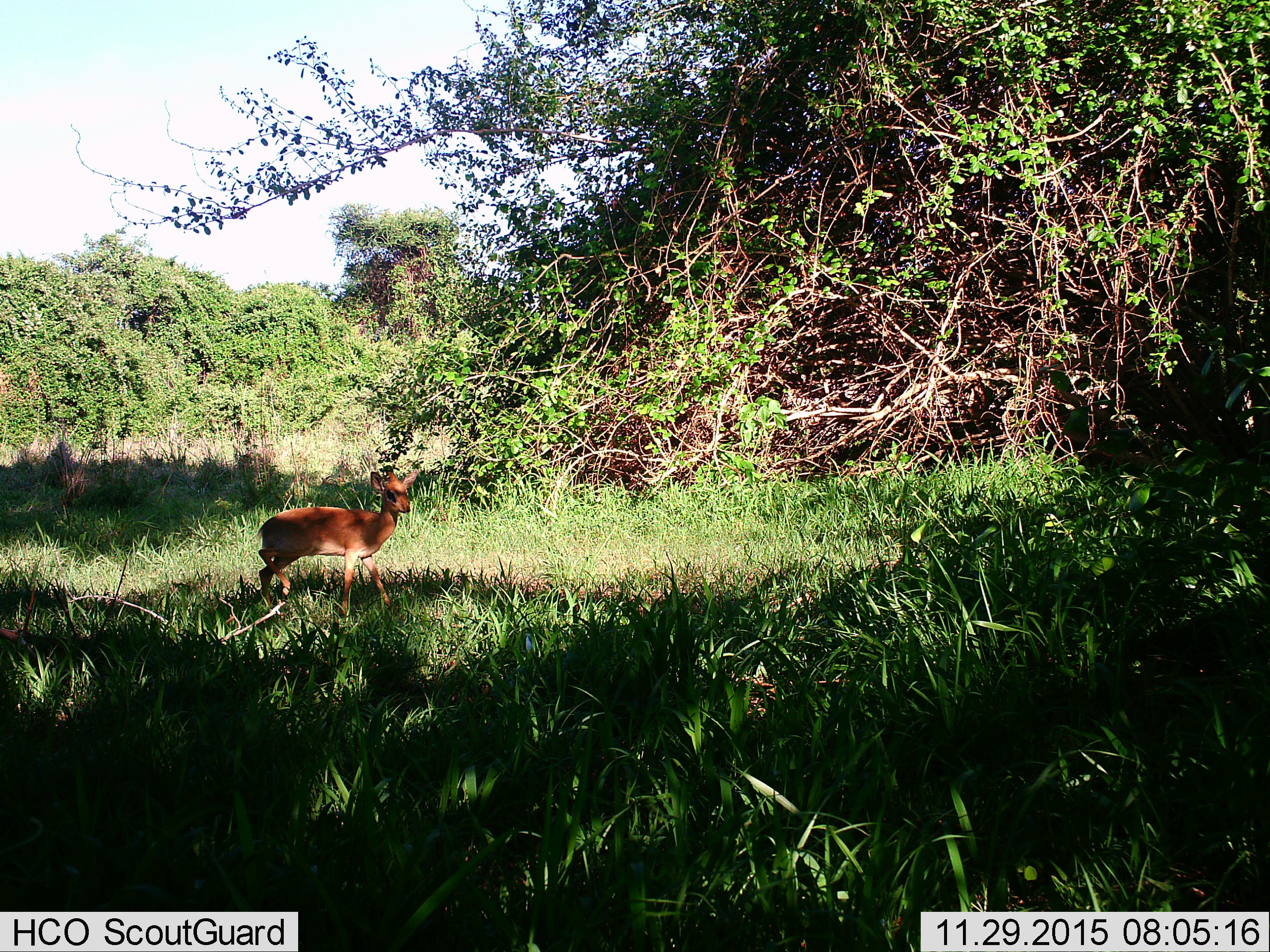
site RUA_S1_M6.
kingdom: Animalia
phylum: Chordata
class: Mammalia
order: Artiodactyla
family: Bovidae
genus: Madoqua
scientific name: Madoqua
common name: dik-dik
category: dikdik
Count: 1.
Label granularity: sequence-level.